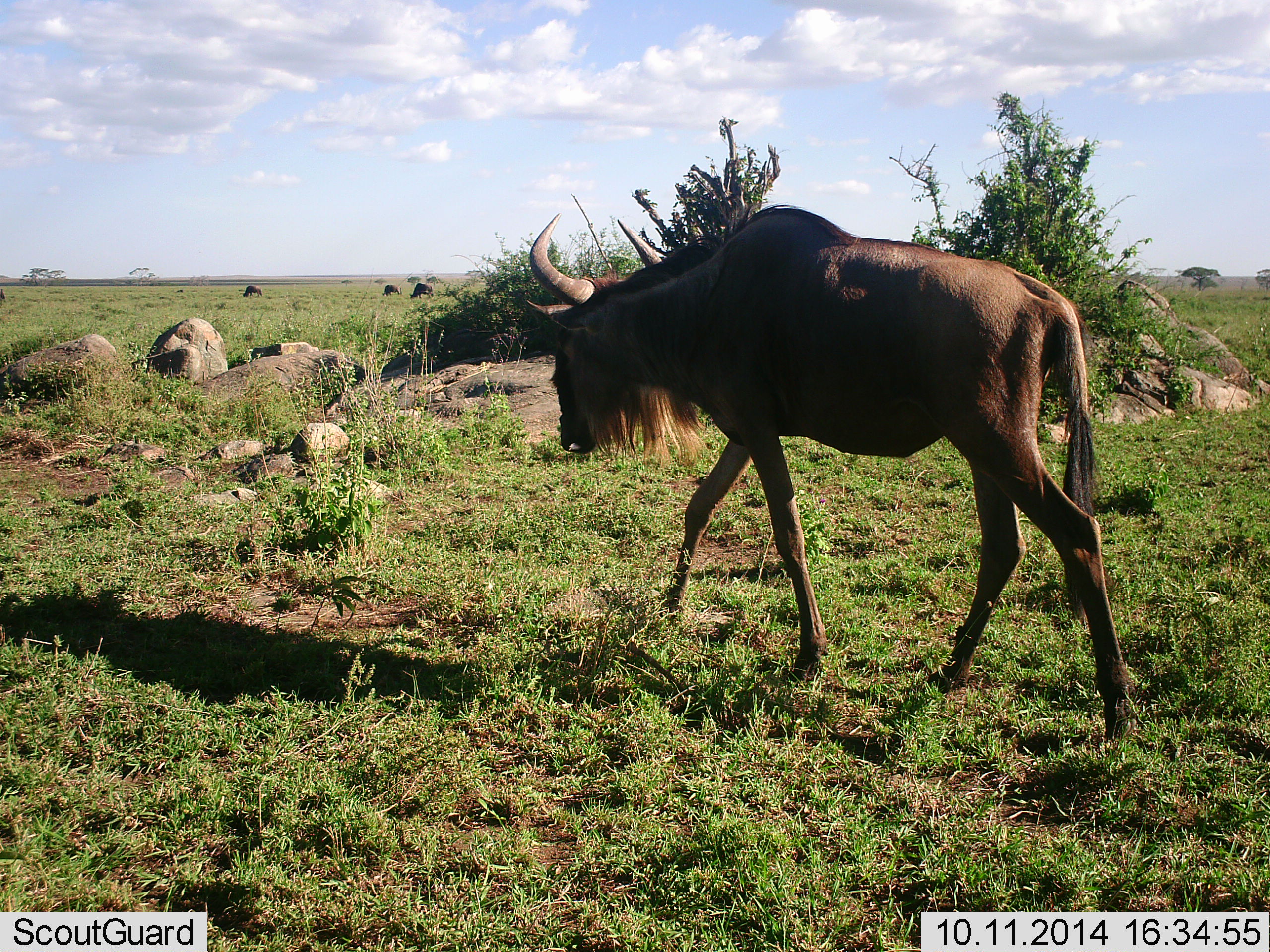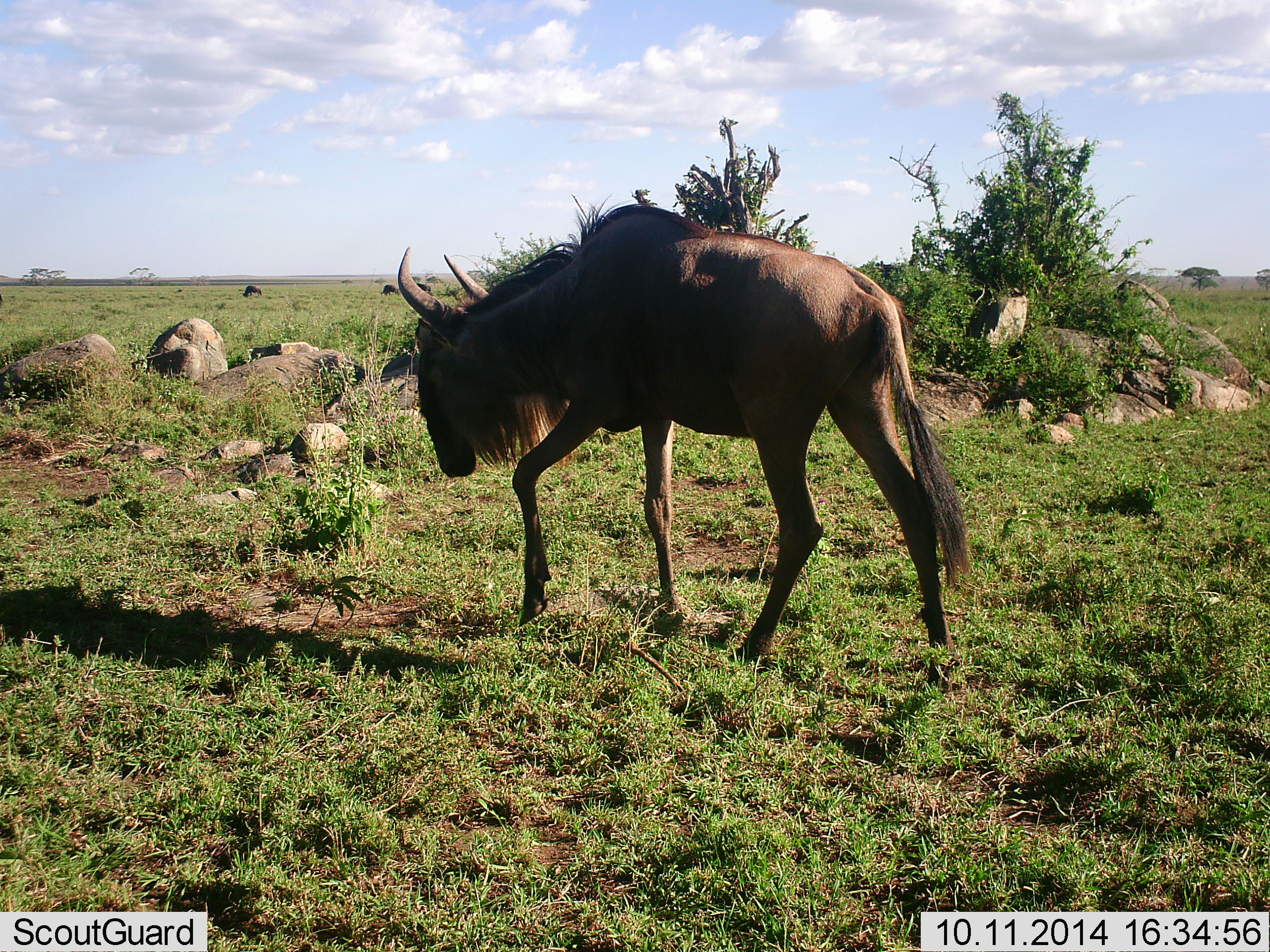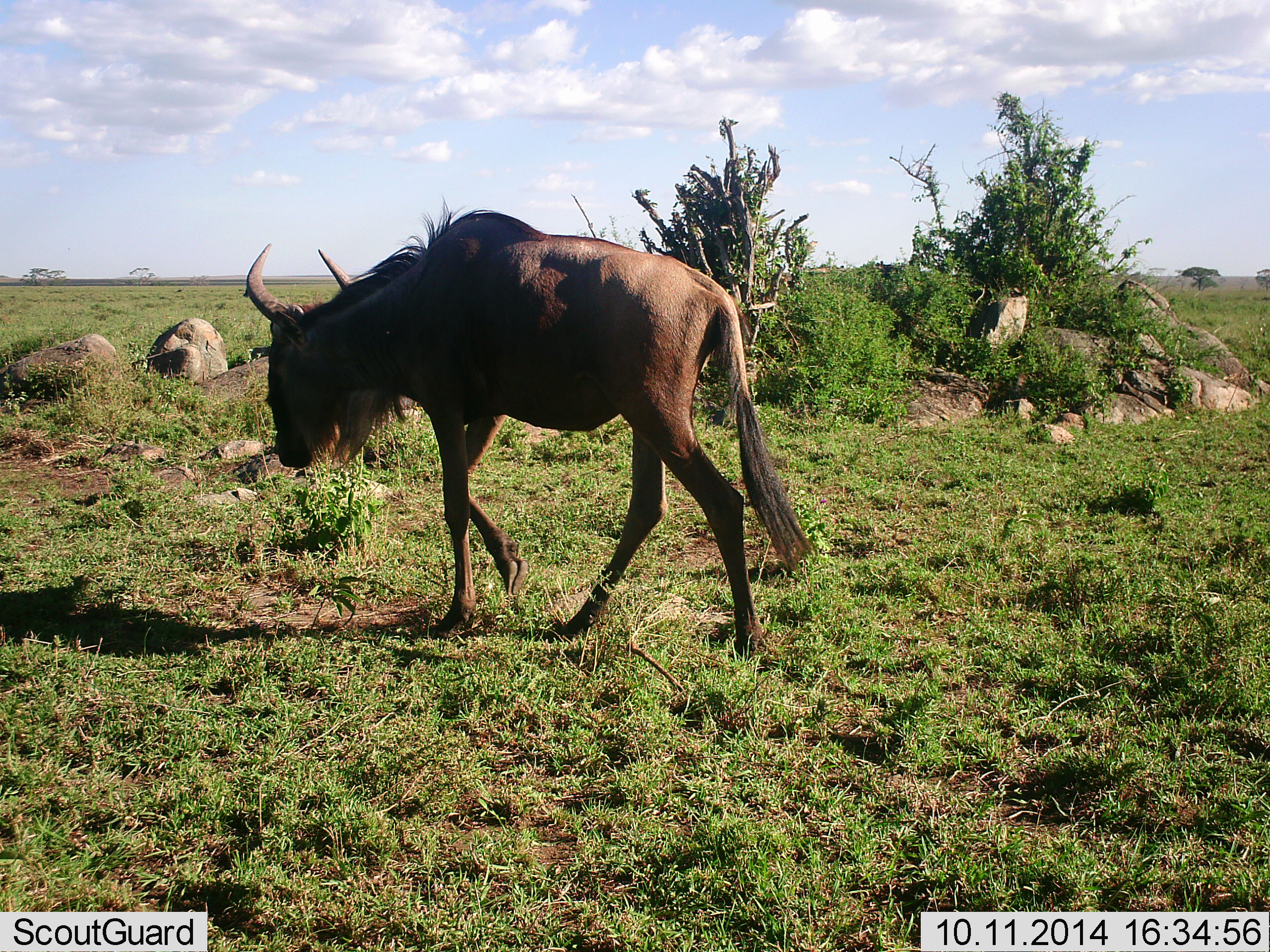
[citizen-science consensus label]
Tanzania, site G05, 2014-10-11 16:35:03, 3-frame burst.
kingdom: Animalia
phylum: Chordata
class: Mammalia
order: Artiodactyla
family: Bovidae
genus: Connochaetes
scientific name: Connochaetes taurinus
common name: blue wildebeest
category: wildebeest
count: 1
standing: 20%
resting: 10%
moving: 90%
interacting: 0%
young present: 0%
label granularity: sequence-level